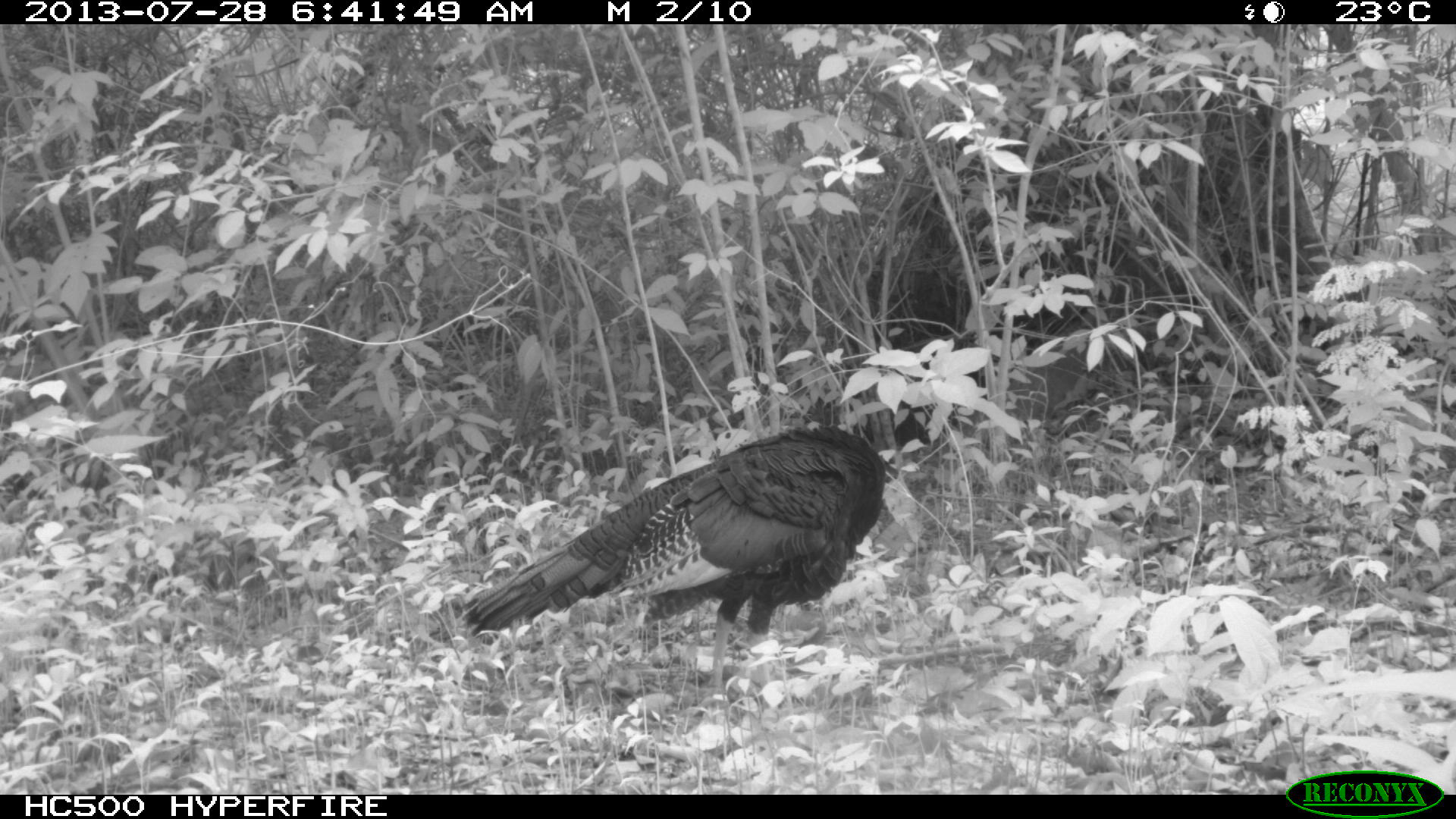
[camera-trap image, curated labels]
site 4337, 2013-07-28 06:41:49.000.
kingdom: Animalia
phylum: Chordata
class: Aves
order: Galliformes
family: Phasianidae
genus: Meleagris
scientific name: Meleagris ocellata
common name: ocellated turkey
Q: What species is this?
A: Meleagris ocellata (ocellated turkey).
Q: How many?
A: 1.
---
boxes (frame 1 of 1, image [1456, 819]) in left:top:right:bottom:
meleagris ocellata: 460:424:887:690